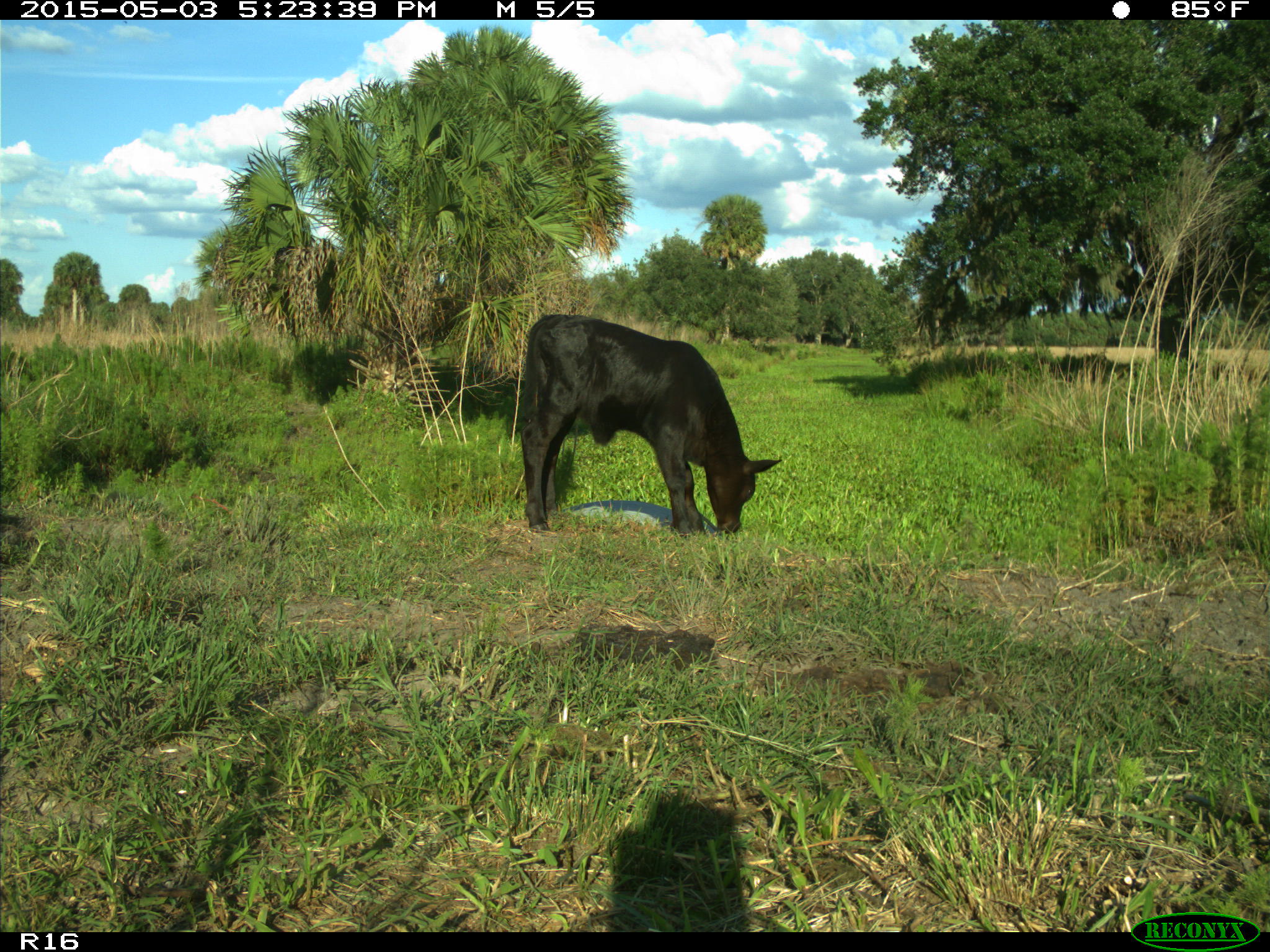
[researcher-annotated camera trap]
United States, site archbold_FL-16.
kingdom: Animalia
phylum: Chordata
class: Mammalia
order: Artiodactyla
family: Bovidae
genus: Bos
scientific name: Bos taurus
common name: domestic cow